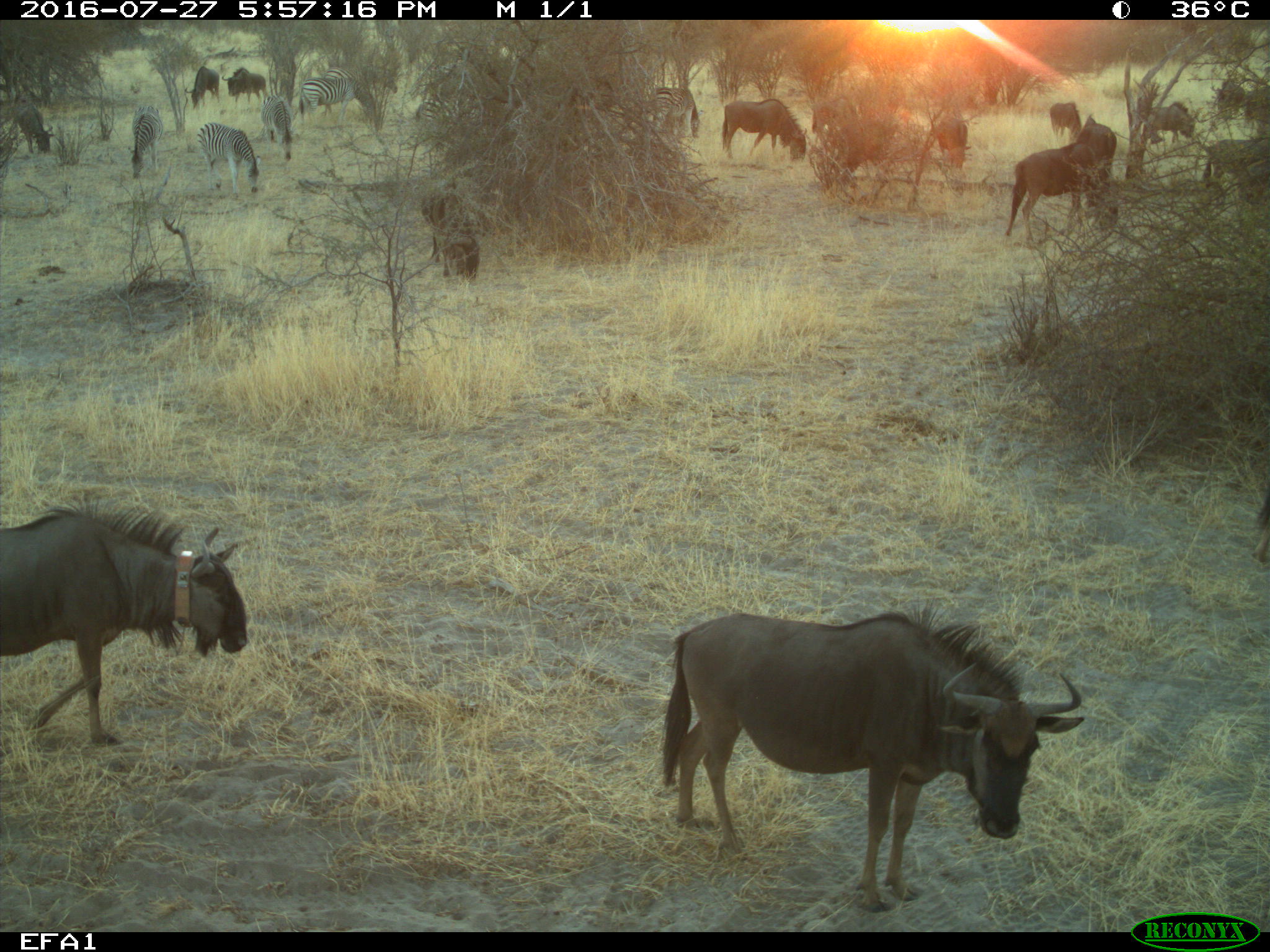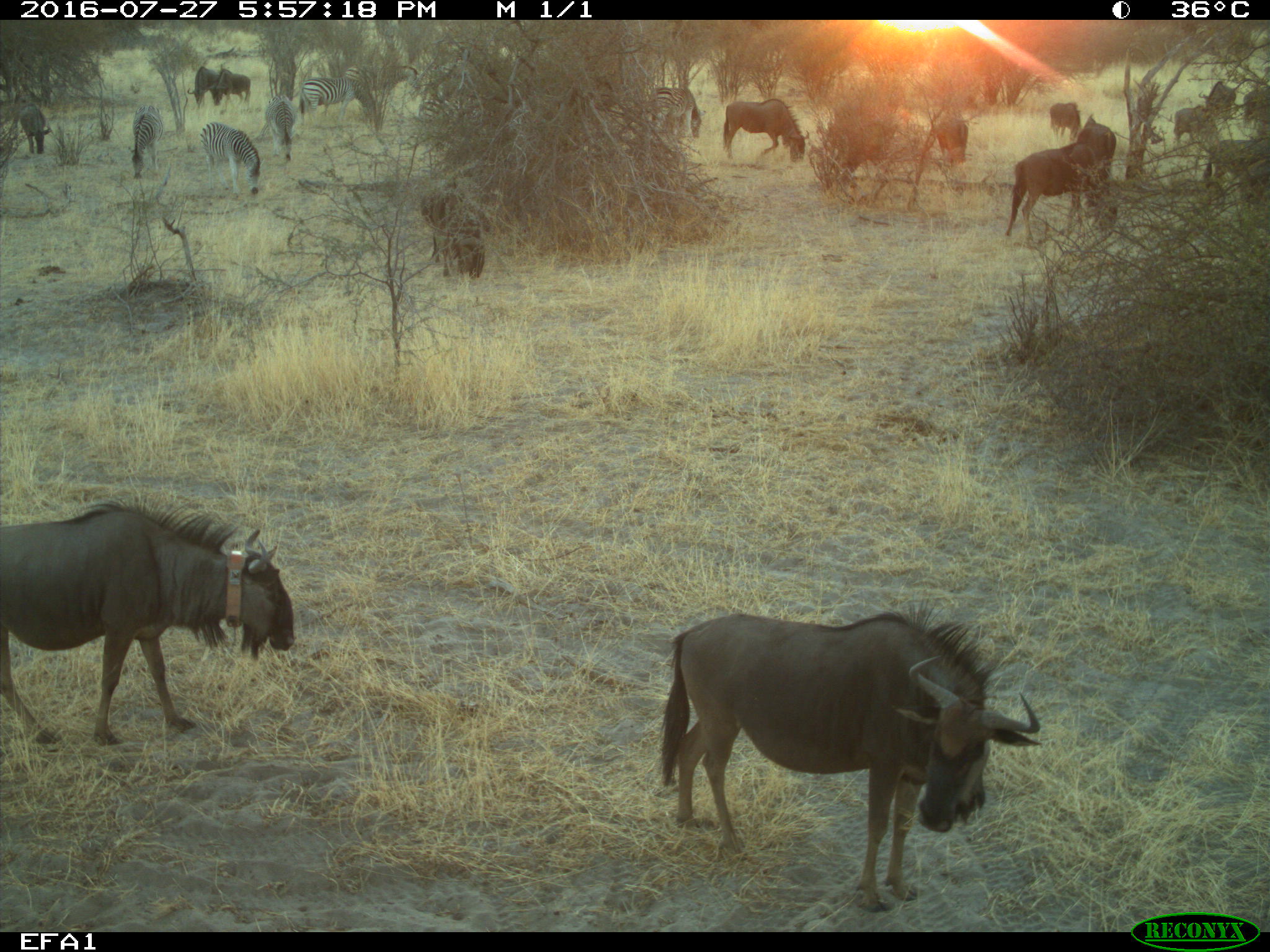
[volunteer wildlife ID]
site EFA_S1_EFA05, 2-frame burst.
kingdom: Animalia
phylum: Chordata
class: Mammalia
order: Artiodactyla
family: Bovidae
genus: Connochaetes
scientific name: Connochaetes taurinus taurinus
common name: blue wildebeest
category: wildebeestblue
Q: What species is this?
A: Wildebeestblue (blue wildebeest) (Connochaetes taurinus taurinus).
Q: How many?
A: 11-50.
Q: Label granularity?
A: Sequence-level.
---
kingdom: Animalia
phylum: Chordata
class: Mammalia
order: Perissodactyla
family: Equidae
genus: Equus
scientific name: Equus quagga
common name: plains zebra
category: zebraplains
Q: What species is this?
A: Zebraplains (plains zebra) (Equus quagga).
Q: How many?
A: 6.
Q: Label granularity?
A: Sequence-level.